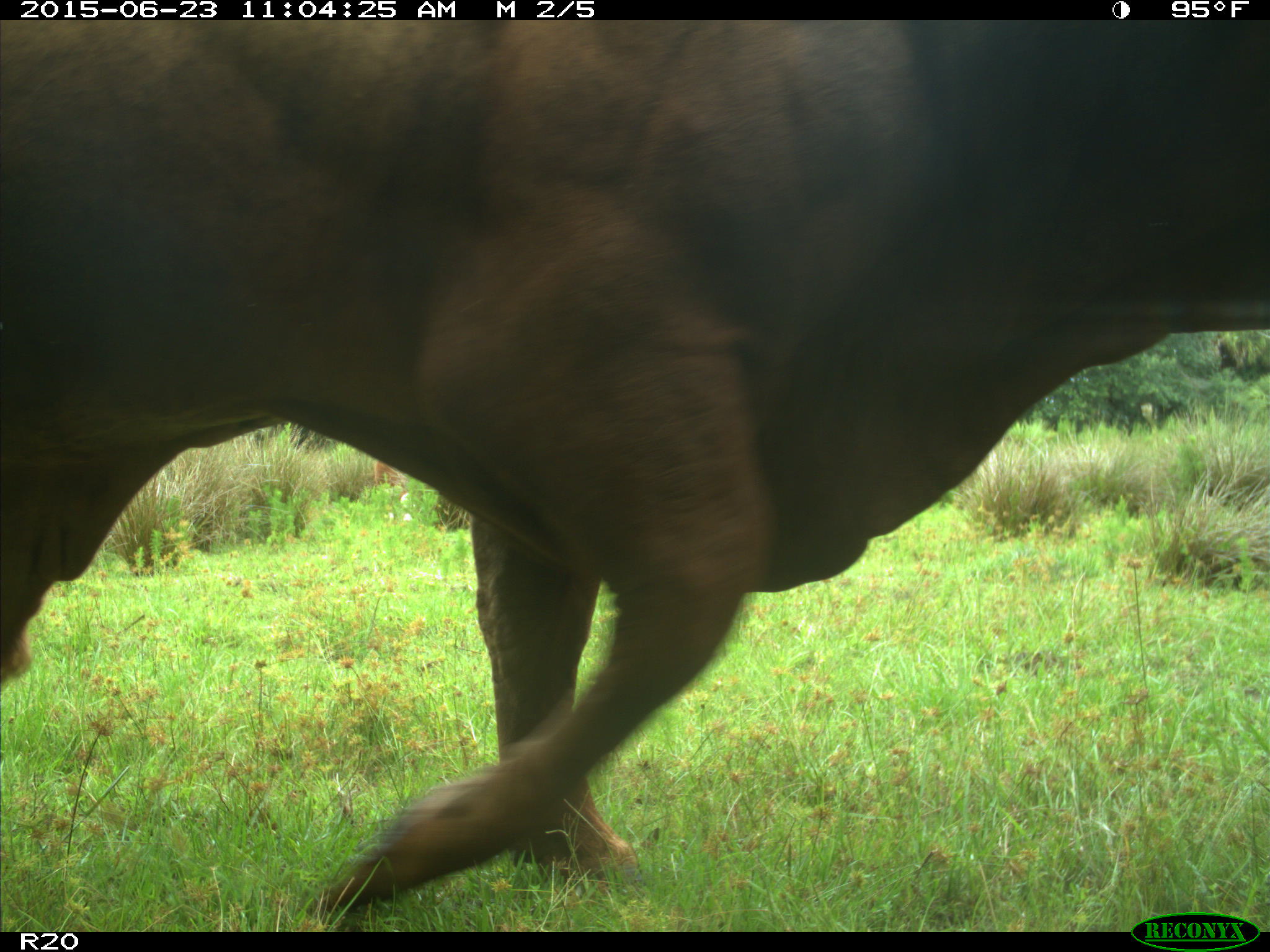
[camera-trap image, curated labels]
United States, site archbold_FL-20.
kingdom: Animalia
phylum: Chordata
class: Mammalia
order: Artiodactyla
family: Bovidae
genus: Bos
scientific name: Bos taurus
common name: domestic cow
Bos taurus (domestic cow).